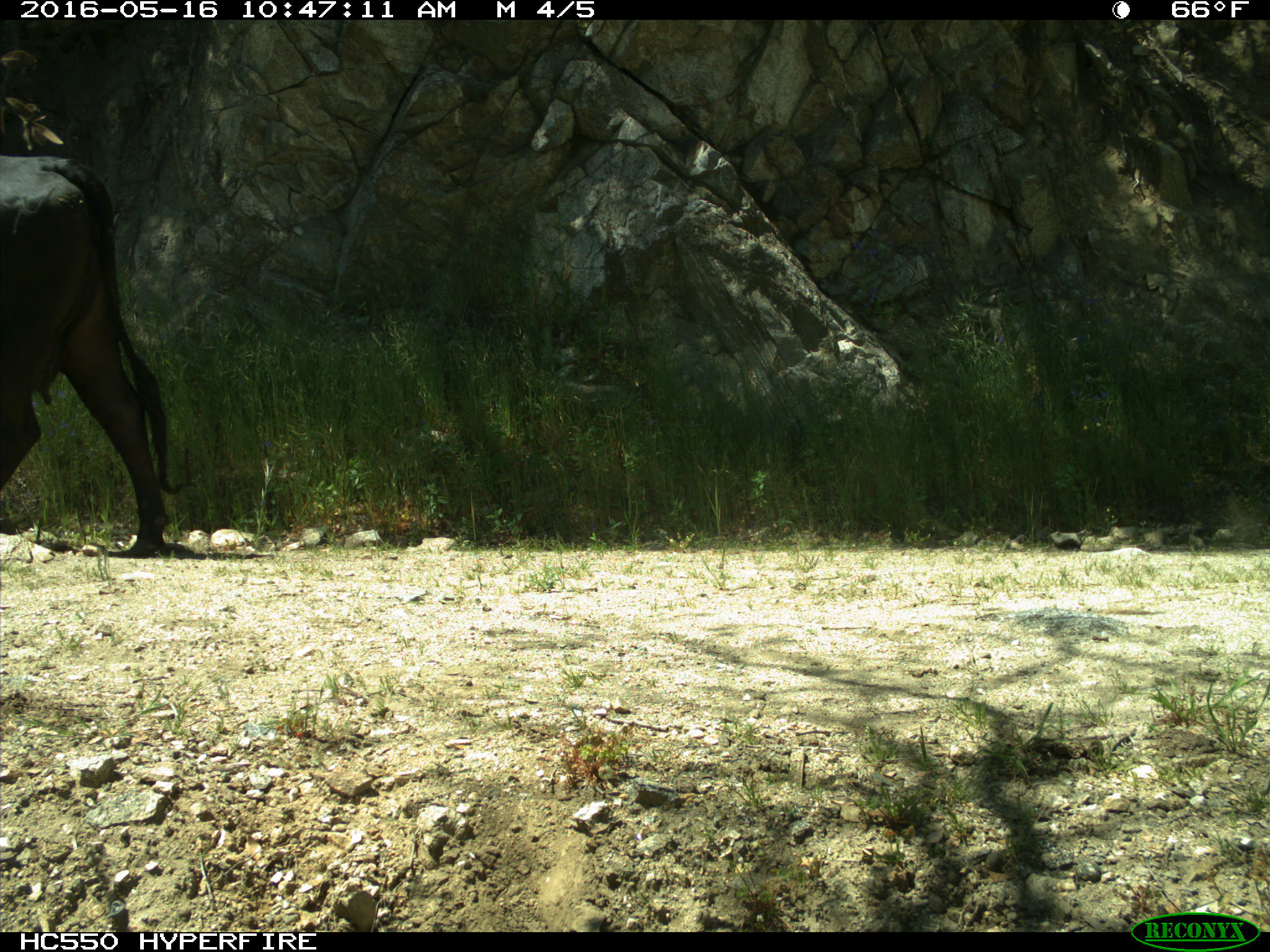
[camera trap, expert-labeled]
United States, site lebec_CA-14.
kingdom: Animalia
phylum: Chordata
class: Mammalia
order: Artiodactyla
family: Bovidae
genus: Bos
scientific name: Bos taurus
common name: domestic cow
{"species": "Bos taurus (domestic cow)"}